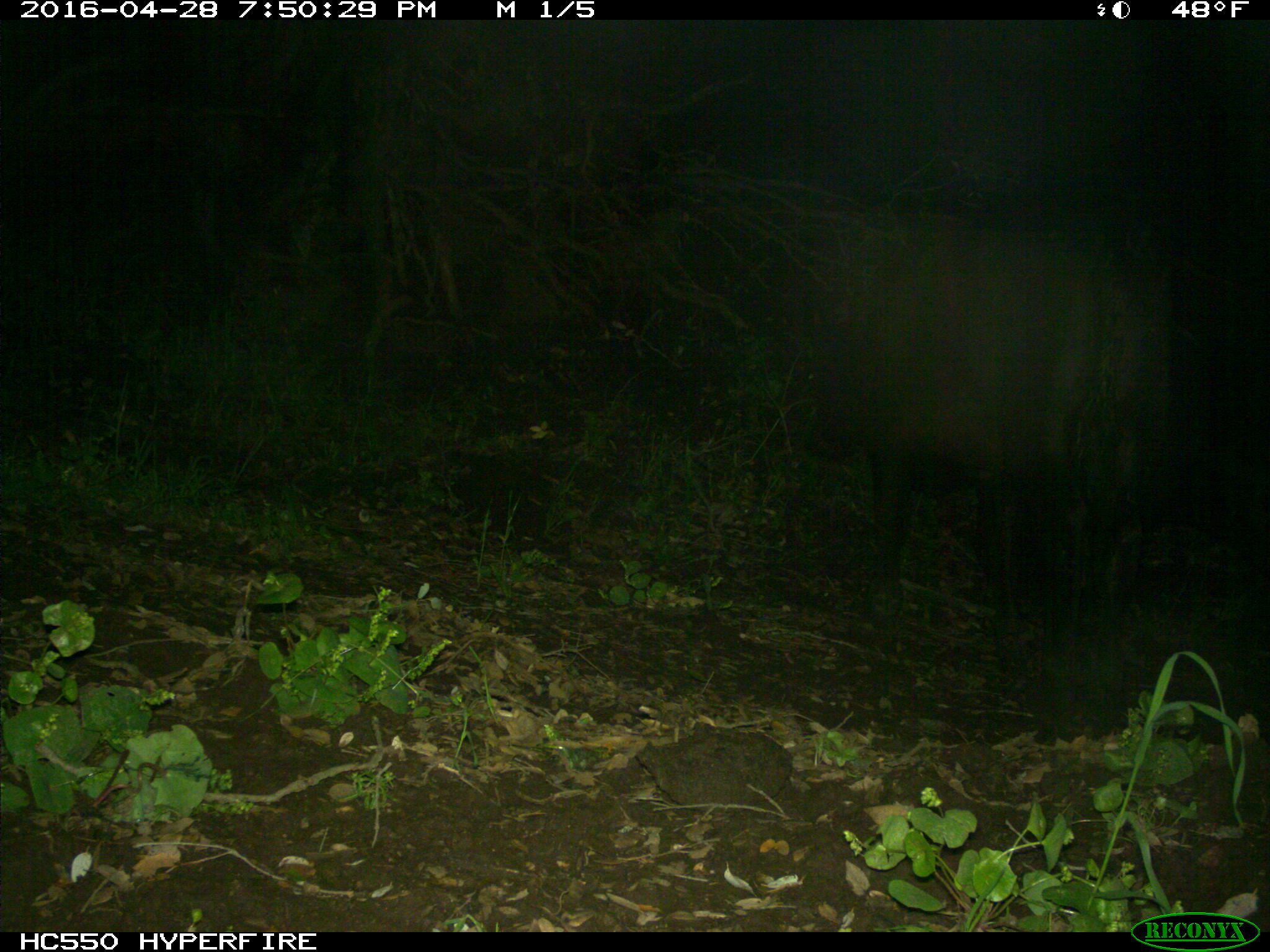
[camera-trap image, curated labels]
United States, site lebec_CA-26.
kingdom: Animalia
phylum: Chordata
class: Mammalia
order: Artiodactyla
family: Bovidae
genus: Bos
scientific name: Bos taurus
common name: domestic cow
Bos taurus (domestic cow).